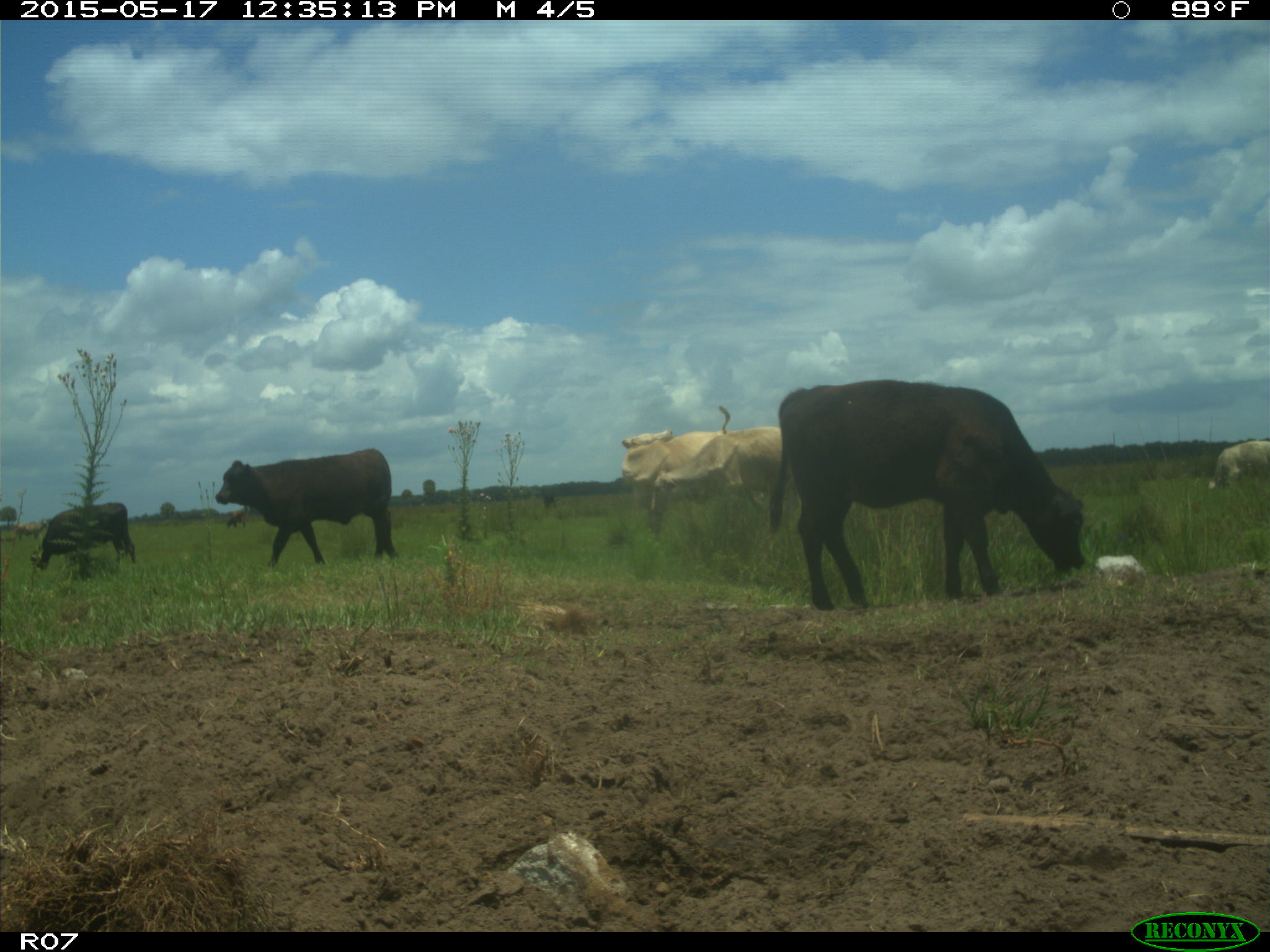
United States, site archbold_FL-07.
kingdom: Animalia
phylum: Chordata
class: Mammalia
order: Artiodactyla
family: Bovidae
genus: Bos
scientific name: Bos taurus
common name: domestic cow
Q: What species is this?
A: Bos taurus (domestic cow).